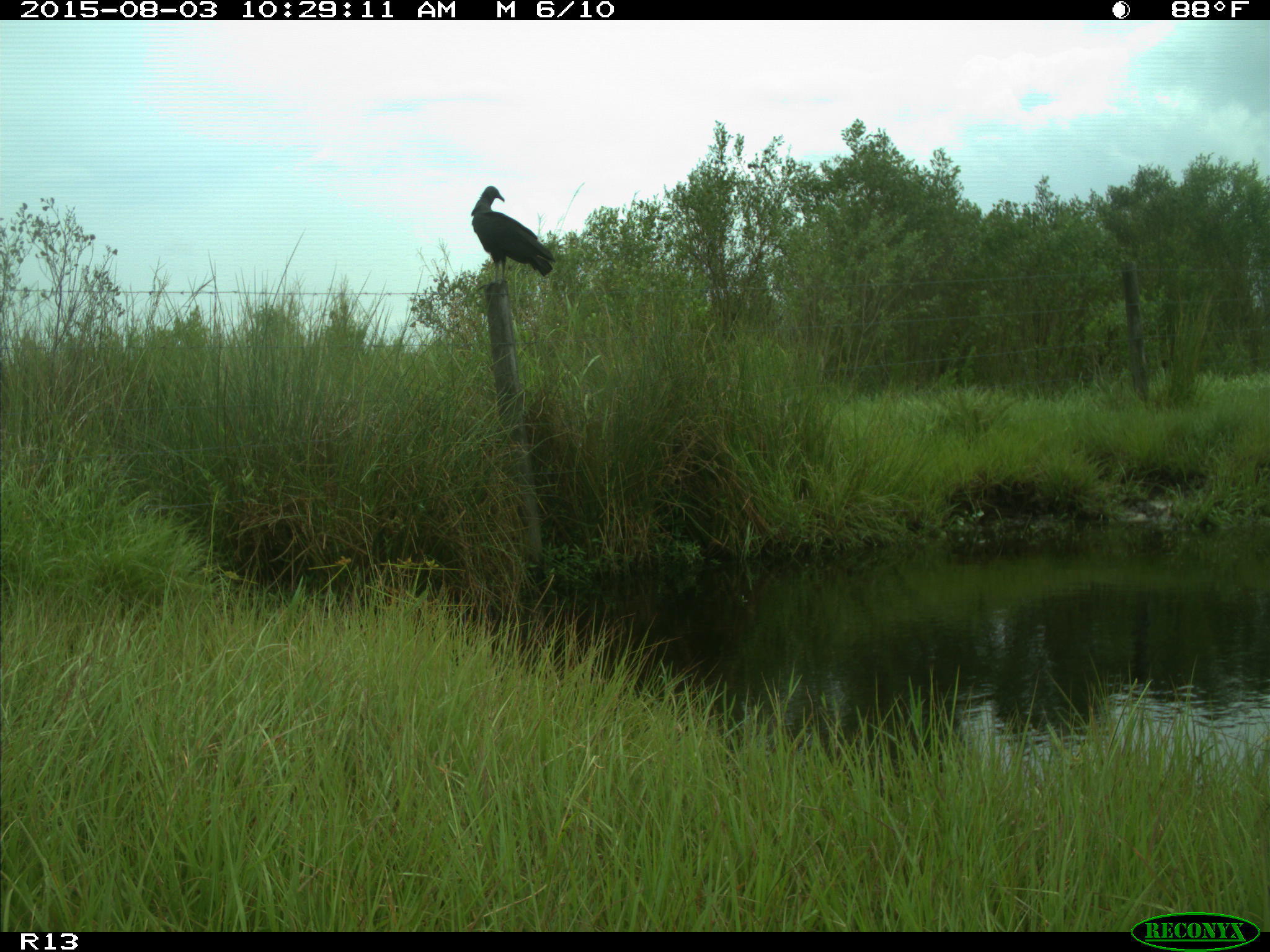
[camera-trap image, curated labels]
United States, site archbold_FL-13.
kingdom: Animalia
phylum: Chordata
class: Aves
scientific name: Aves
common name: birds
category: unidentified bird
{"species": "unidentified bird (birds) (Aves)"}